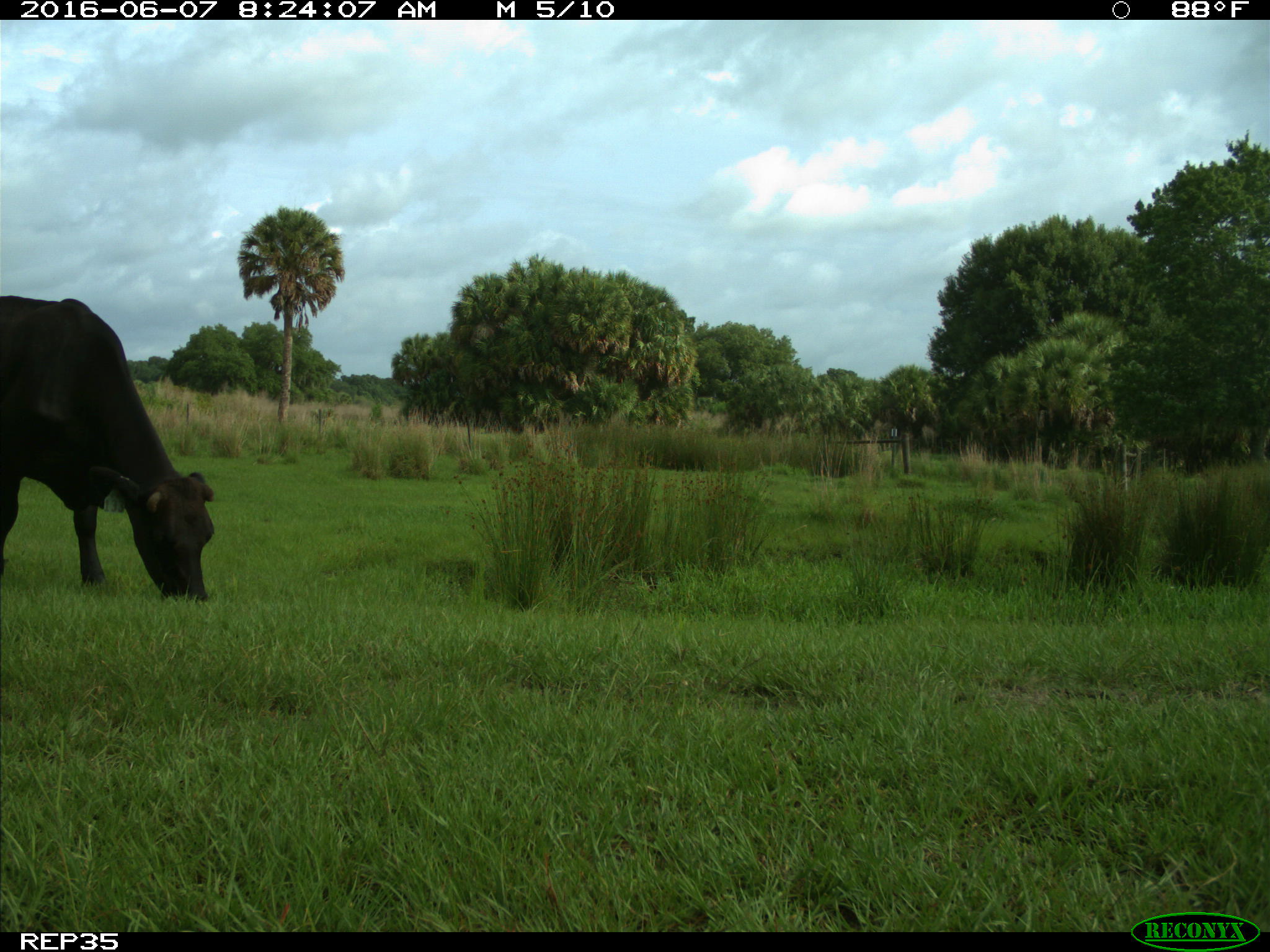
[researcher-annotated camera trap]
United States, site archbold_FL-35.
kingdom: Animalia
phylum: Chordata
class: Mammalia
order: Artiodactyla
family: Bovidae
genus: Bos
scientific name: Bos taurus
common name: domestic cow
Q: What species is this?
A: Bos taurus (domestic cow).